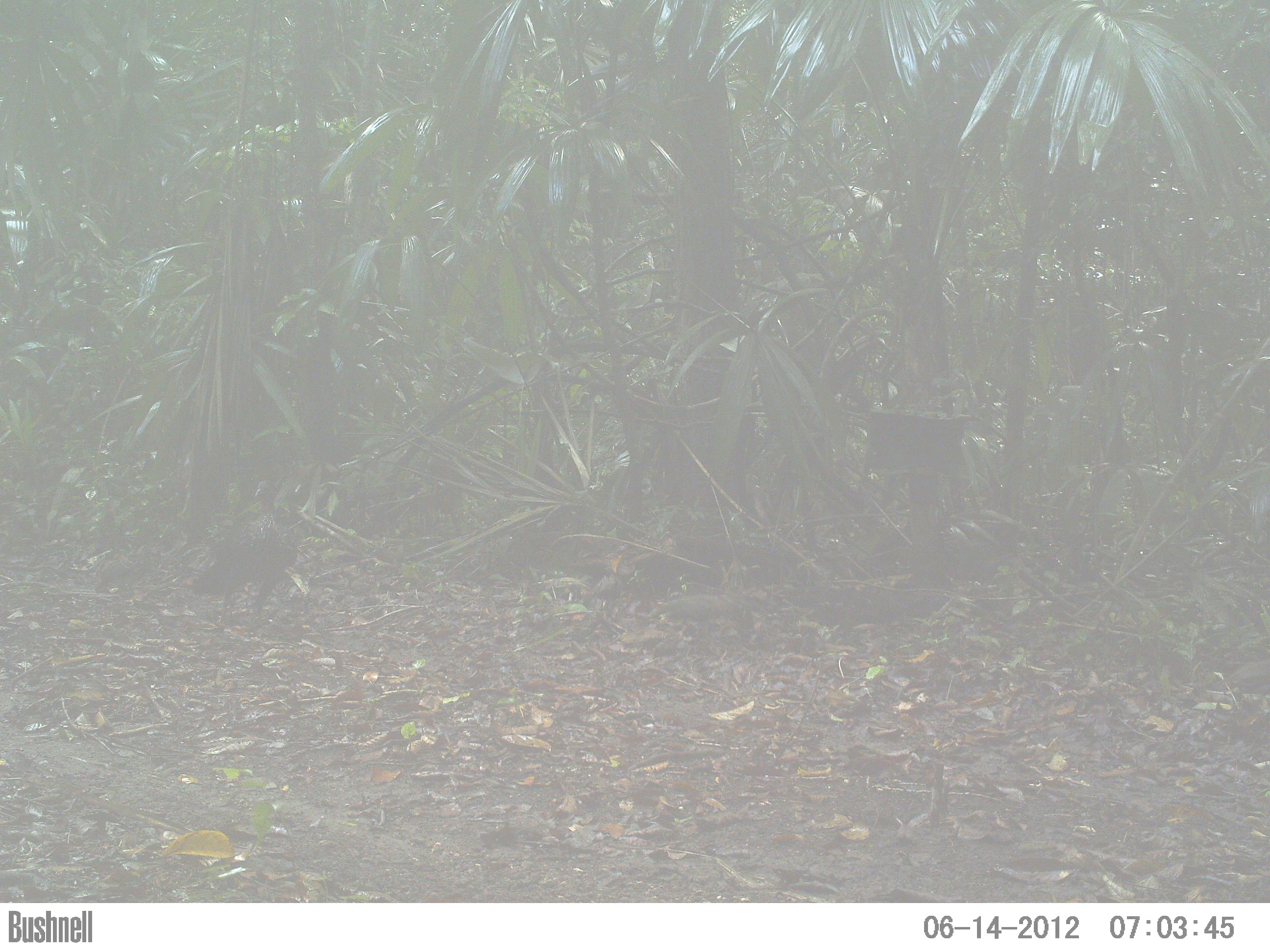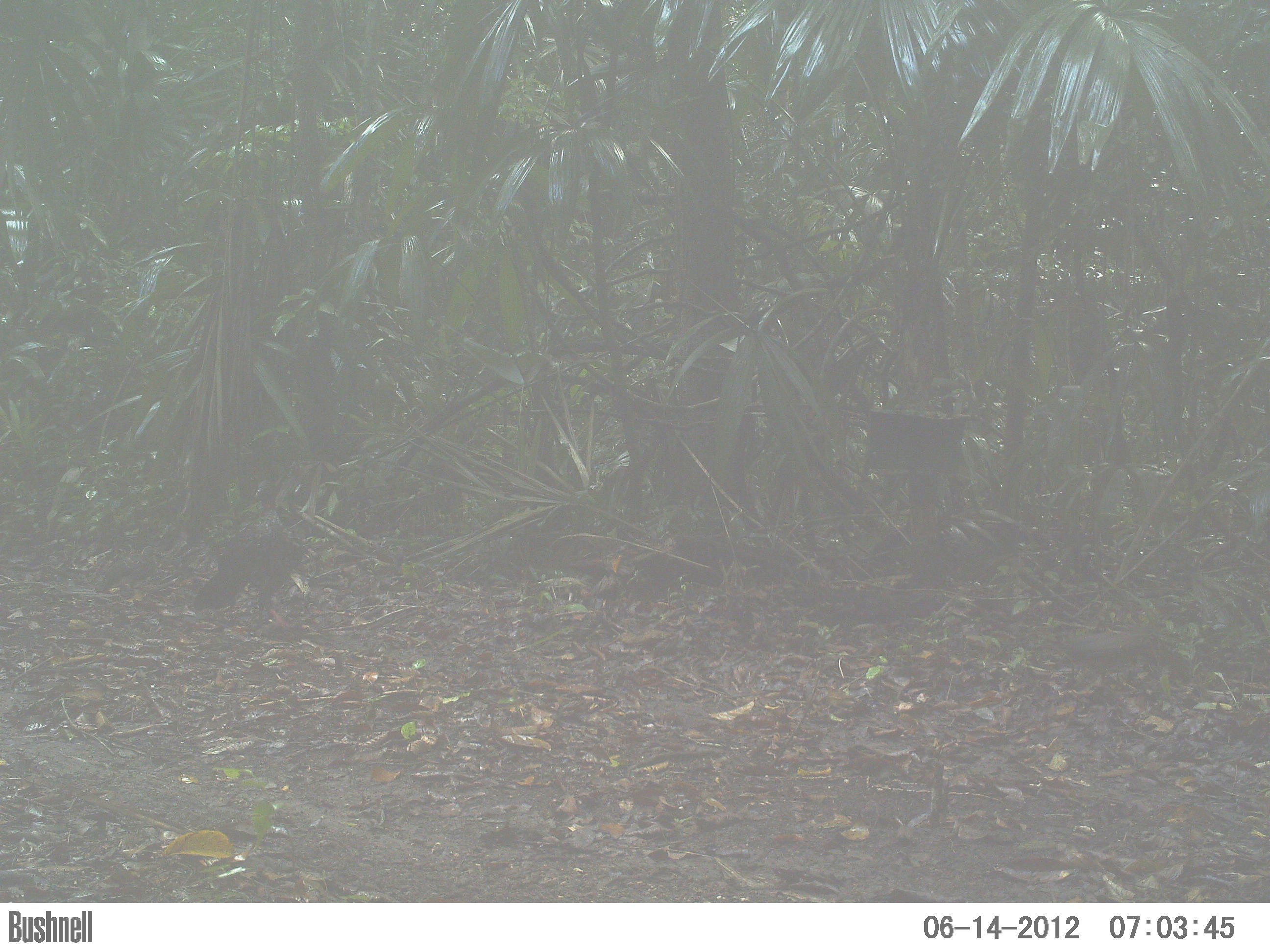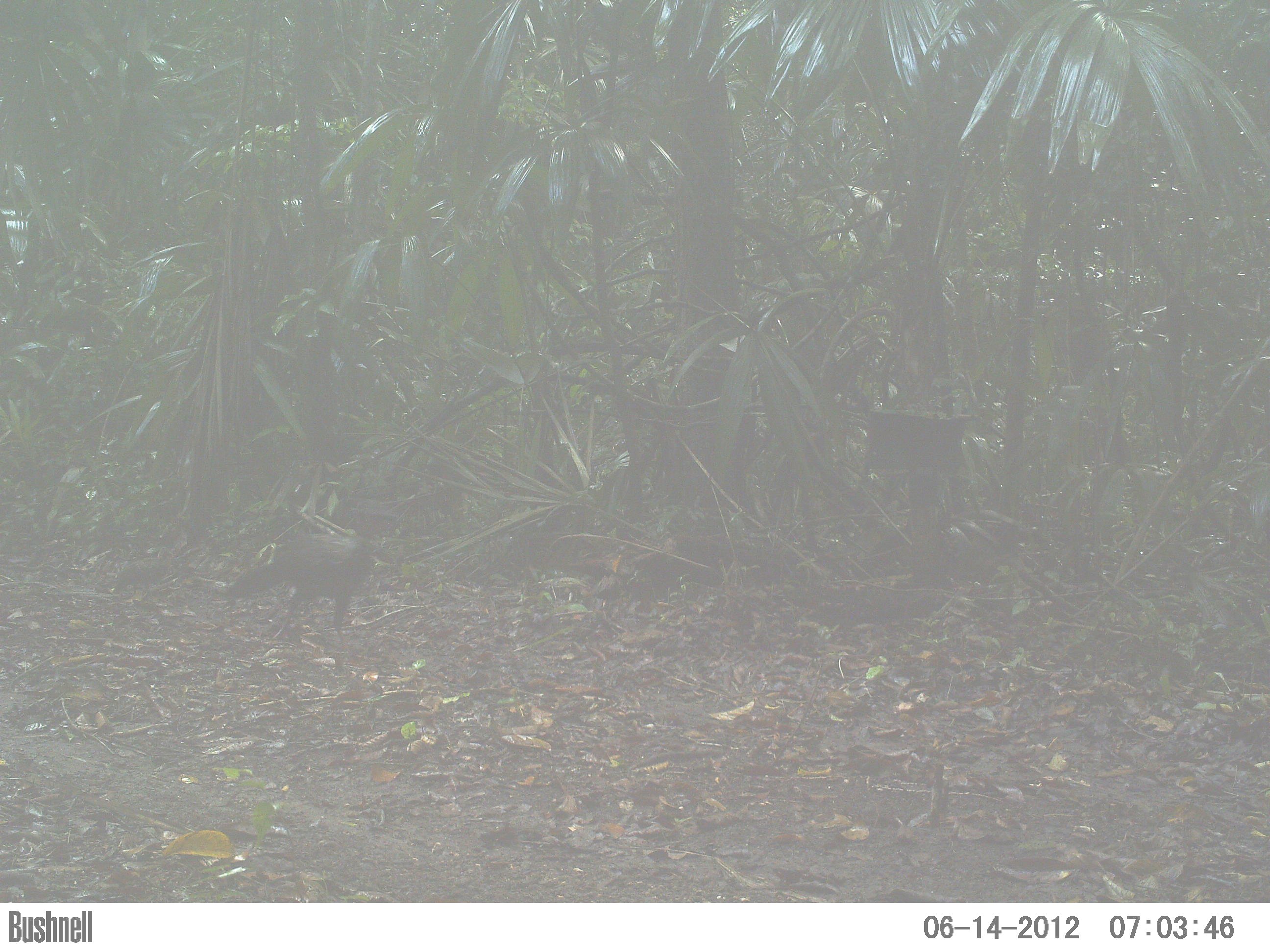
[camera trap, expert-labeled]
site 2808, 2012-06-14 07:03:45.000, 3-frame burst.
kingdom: Animalia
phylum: Chordata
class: Aves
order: Galliformes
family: Phasianidae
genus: Meleagris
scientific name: Meleagris ocellata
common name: ocellated turkey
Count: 1.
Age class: adult.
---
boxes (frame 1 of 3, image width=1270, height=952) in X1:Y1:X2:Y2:
meleagris ocellata: 172:478:300:626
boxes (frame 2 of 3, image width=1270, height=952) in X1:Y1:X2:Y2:
meleagris ocellata: 189:478:302:628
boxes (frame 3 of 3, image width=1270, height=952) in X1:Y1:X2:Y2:
meleagris ocellata: 220:504:409:639